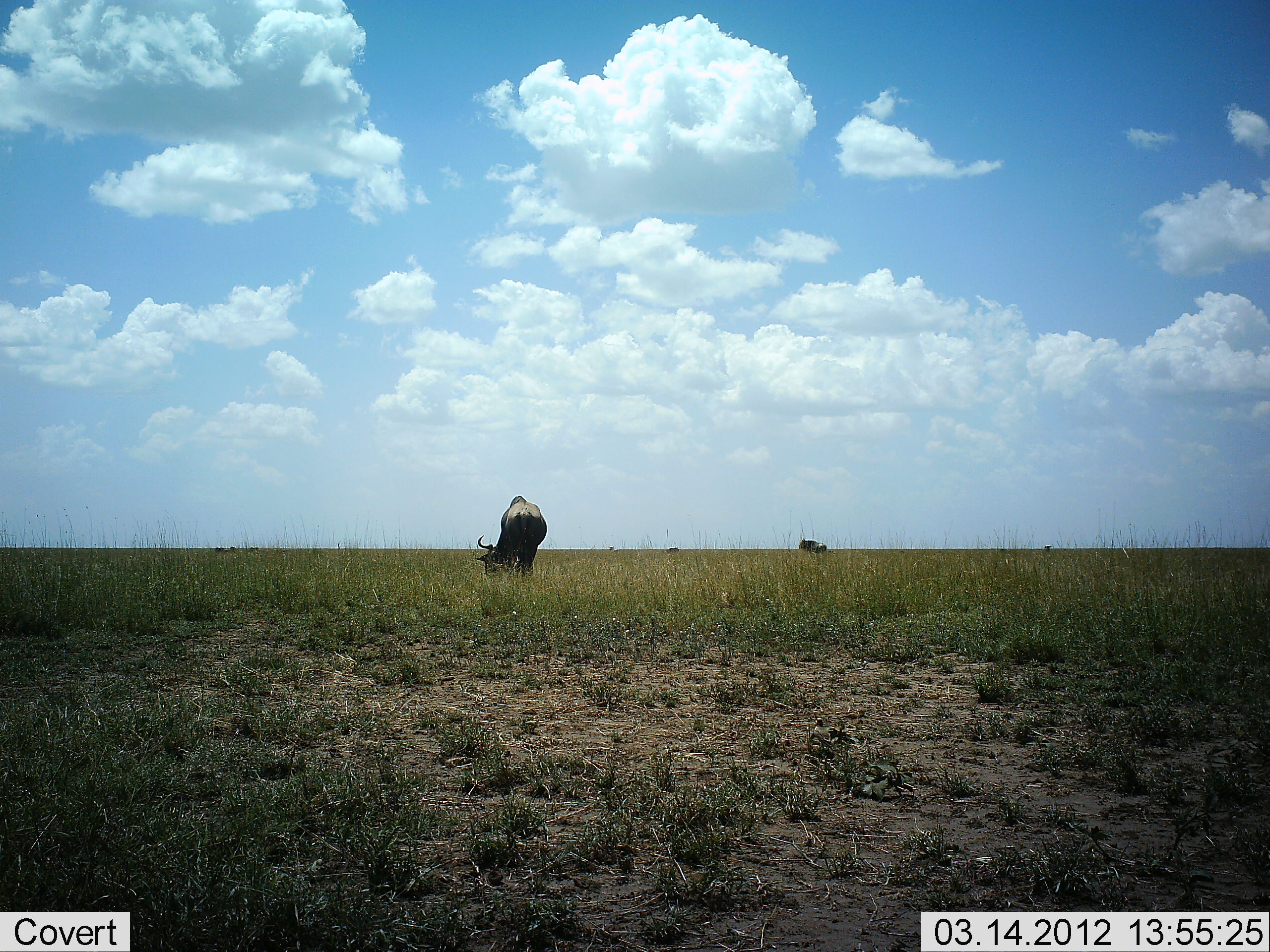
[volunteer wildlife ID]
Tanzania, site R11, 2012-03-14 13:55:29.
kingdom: Animalia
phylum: Chordata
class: Mammalia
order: Artiodactyla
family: Bovidae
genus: Connochaetes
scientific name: Connochaetes taurinus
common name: blue wildebeest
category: wildebeest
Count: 1.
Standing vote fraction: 33%.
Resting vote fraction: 0%.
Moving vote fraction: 8%.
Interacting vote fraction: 0%.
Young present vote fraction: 0%.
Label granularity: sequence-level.